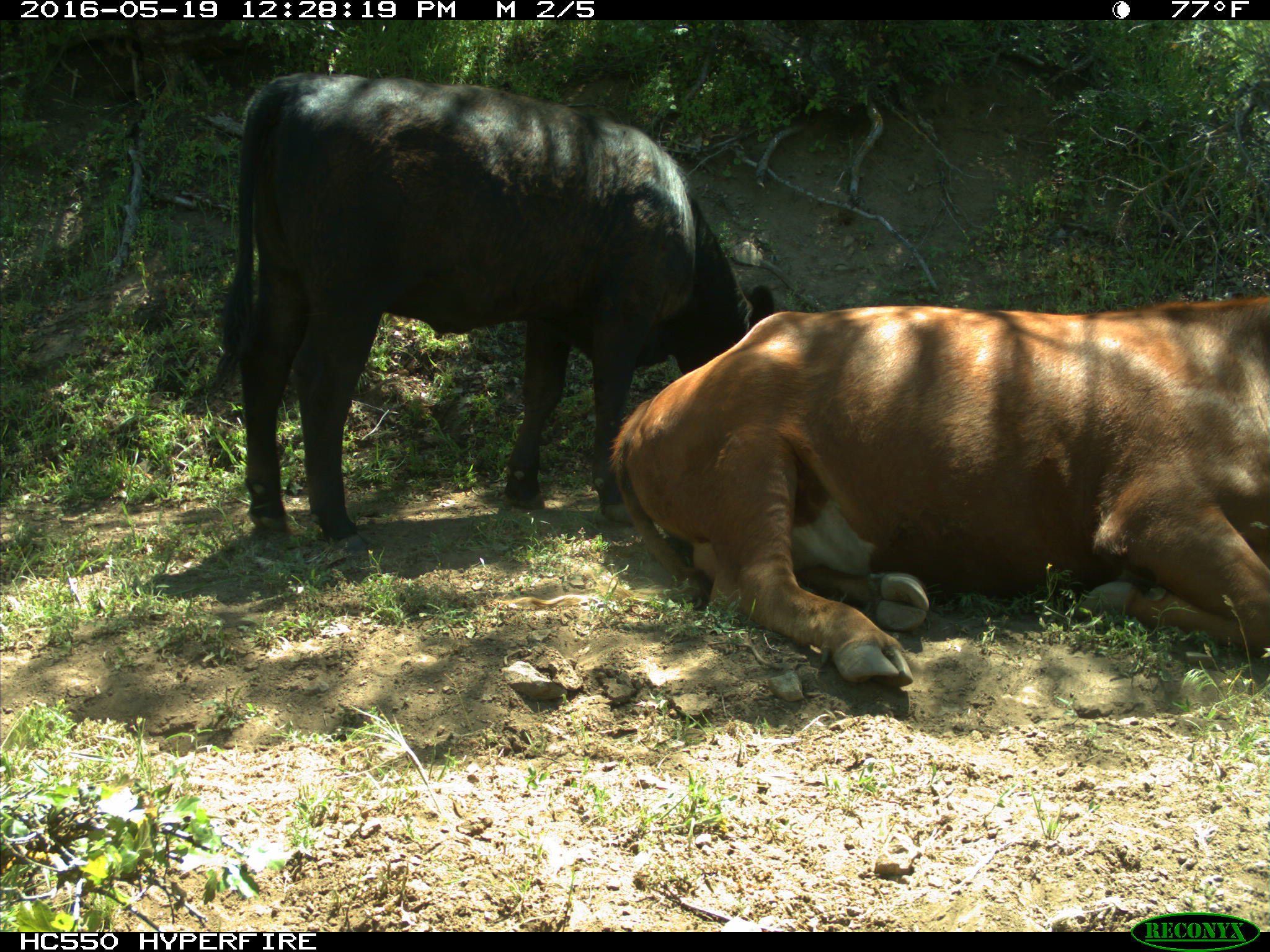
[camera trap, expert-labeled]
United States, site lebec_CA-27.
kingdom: Animalia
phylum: Chordata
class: Mammalia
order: Artiodactyla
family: Bovidae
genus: Bos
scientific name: Bos taurus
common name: domestic cow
Bos taurus (domestic cow).